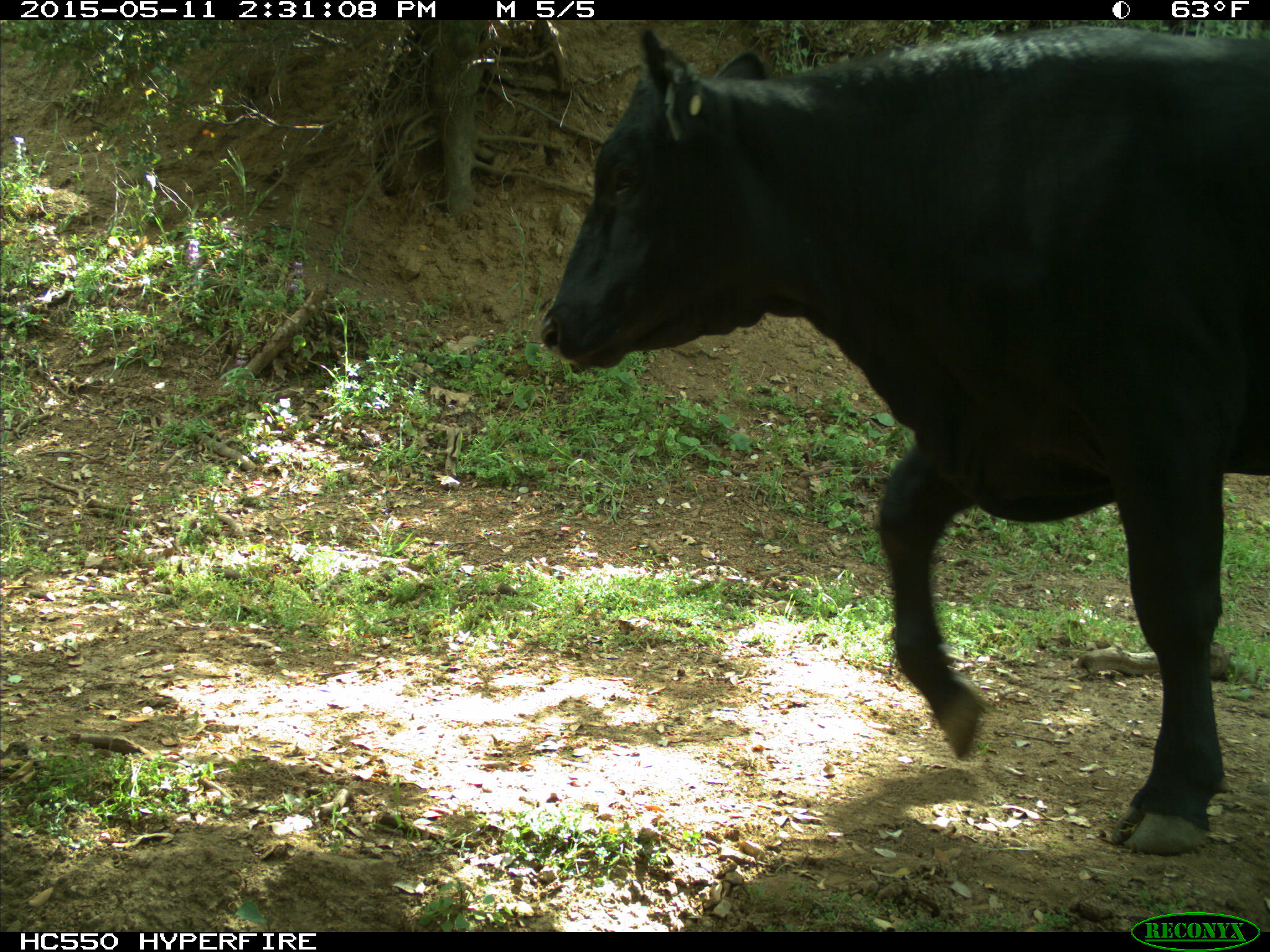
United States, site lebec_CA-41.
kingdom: Animalia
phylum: Chordata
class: Mammalia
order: Artiodactyla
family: Bovidae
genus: Bos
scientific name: Bos taurus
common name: domestic cow